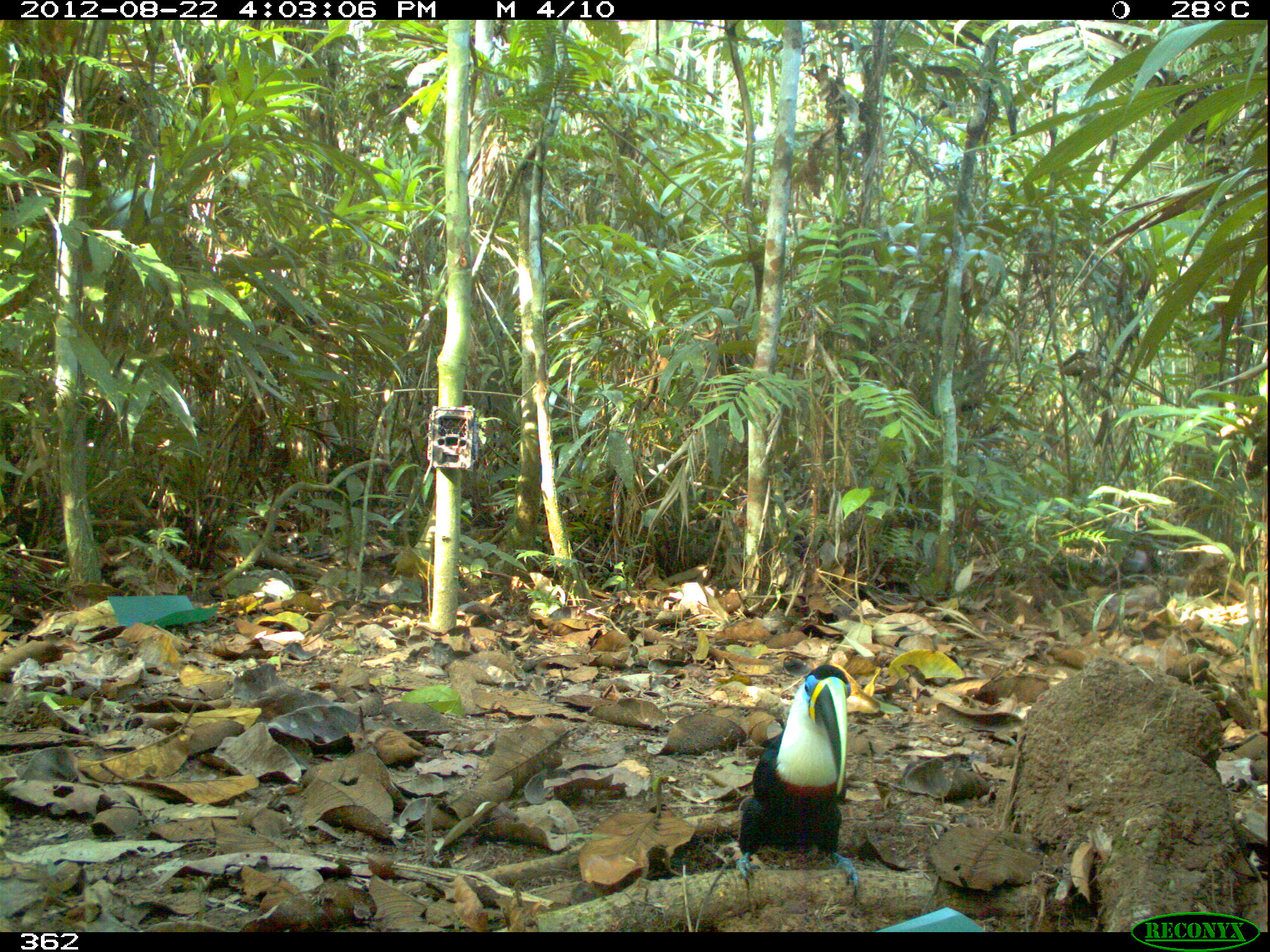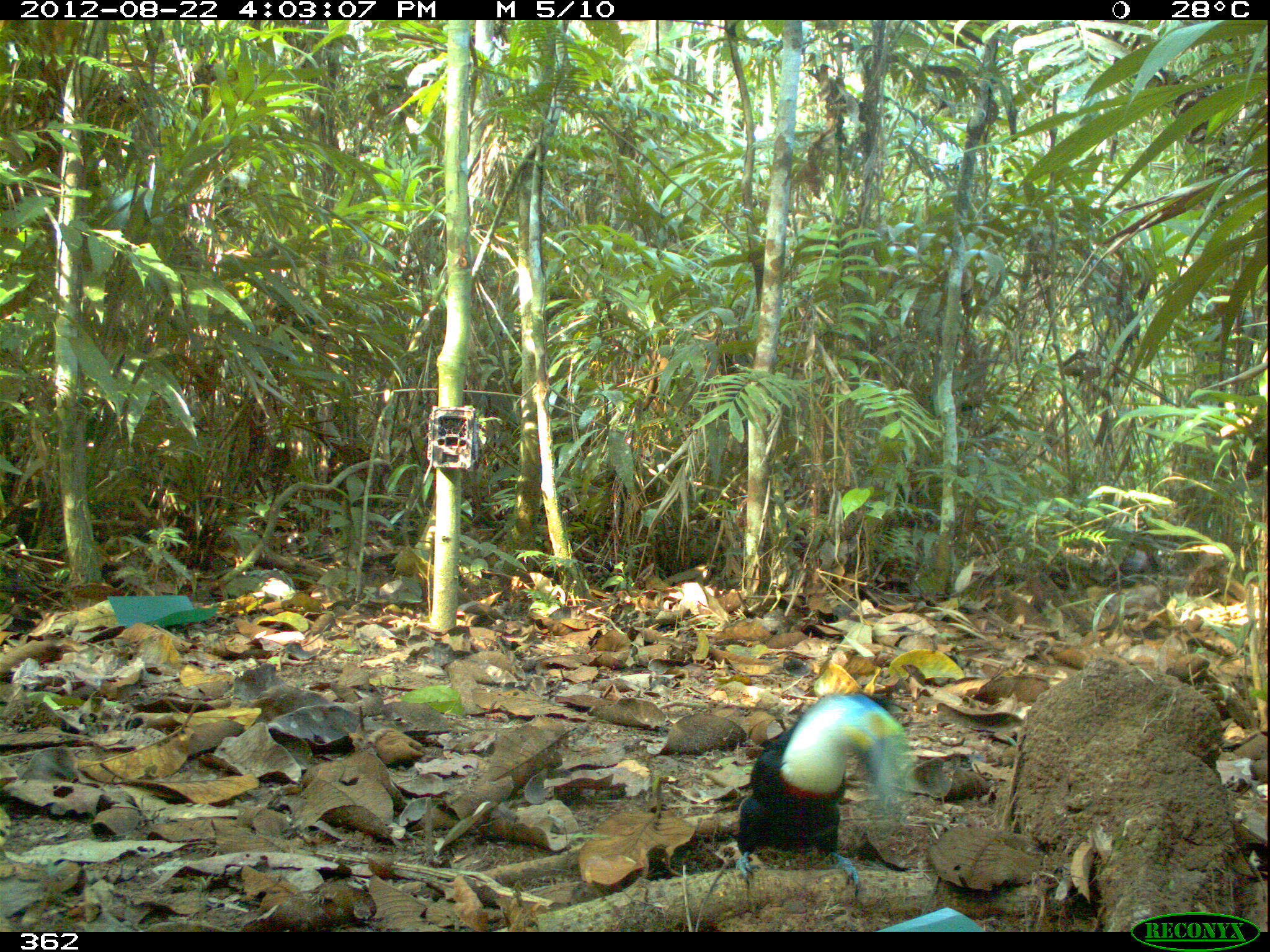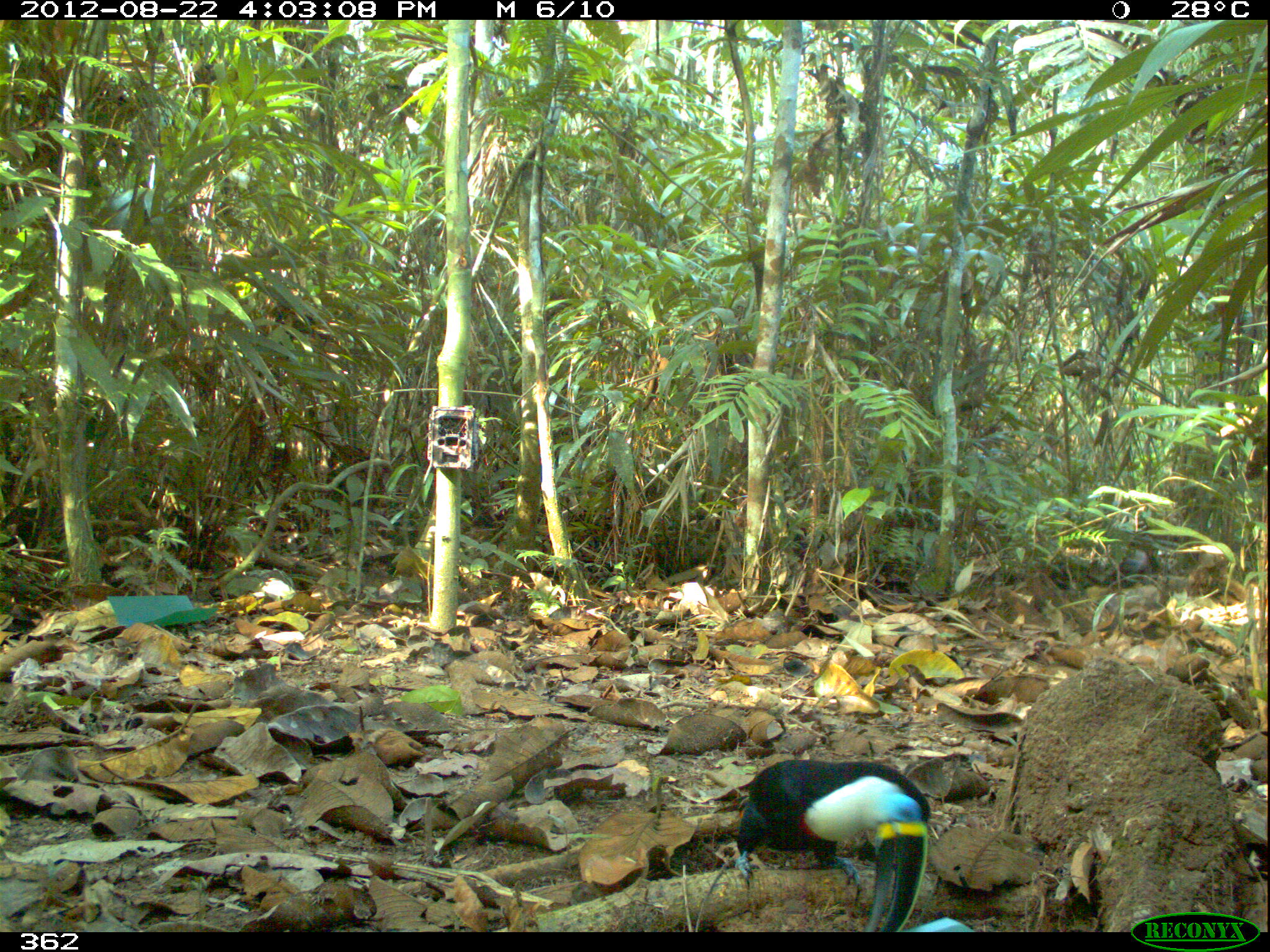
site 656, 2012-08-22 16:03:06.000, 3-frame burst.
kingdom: Animalia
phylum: Chordata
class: Aves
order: Piciformes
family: Ramphastidae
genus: Ramphastos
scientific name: Ramphastos tucanus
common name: white-throated toucan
Ramphastos tucanus (white-throated toucan).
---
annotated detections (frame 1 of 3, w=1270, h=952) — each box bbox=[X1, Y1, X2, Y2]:
ramphastos tucanus: bbox=[733, 663, 861, 890]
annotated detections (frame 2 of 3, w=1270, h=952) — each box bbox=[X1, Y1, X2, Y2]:
ramphastos tucanus: bbox=[728, 691, 912, 902]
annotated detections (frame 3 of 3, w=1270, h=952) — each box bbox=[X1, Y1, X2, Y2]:
ramphastos tucanus: bbox=[735, 756, 931, 931]